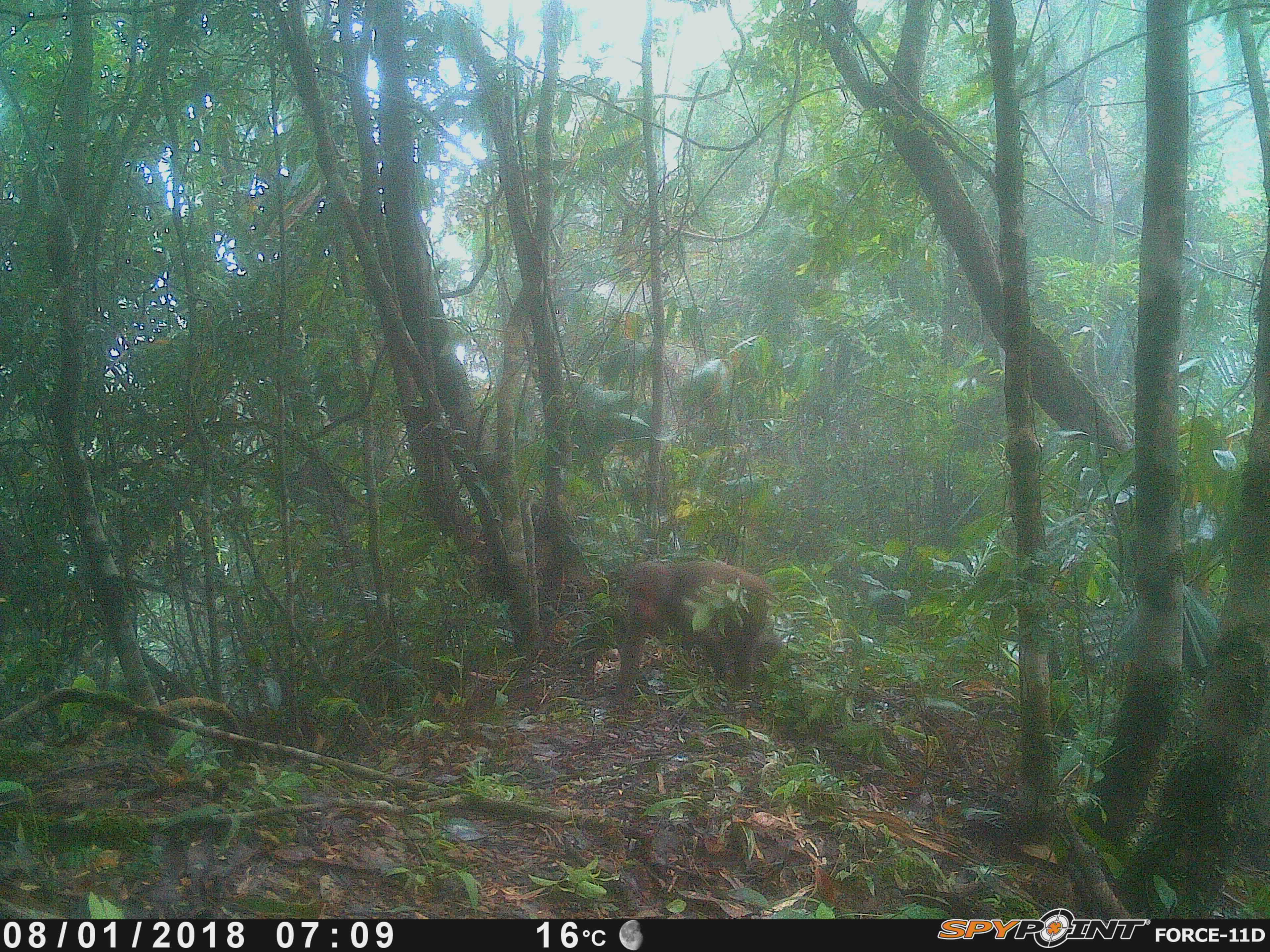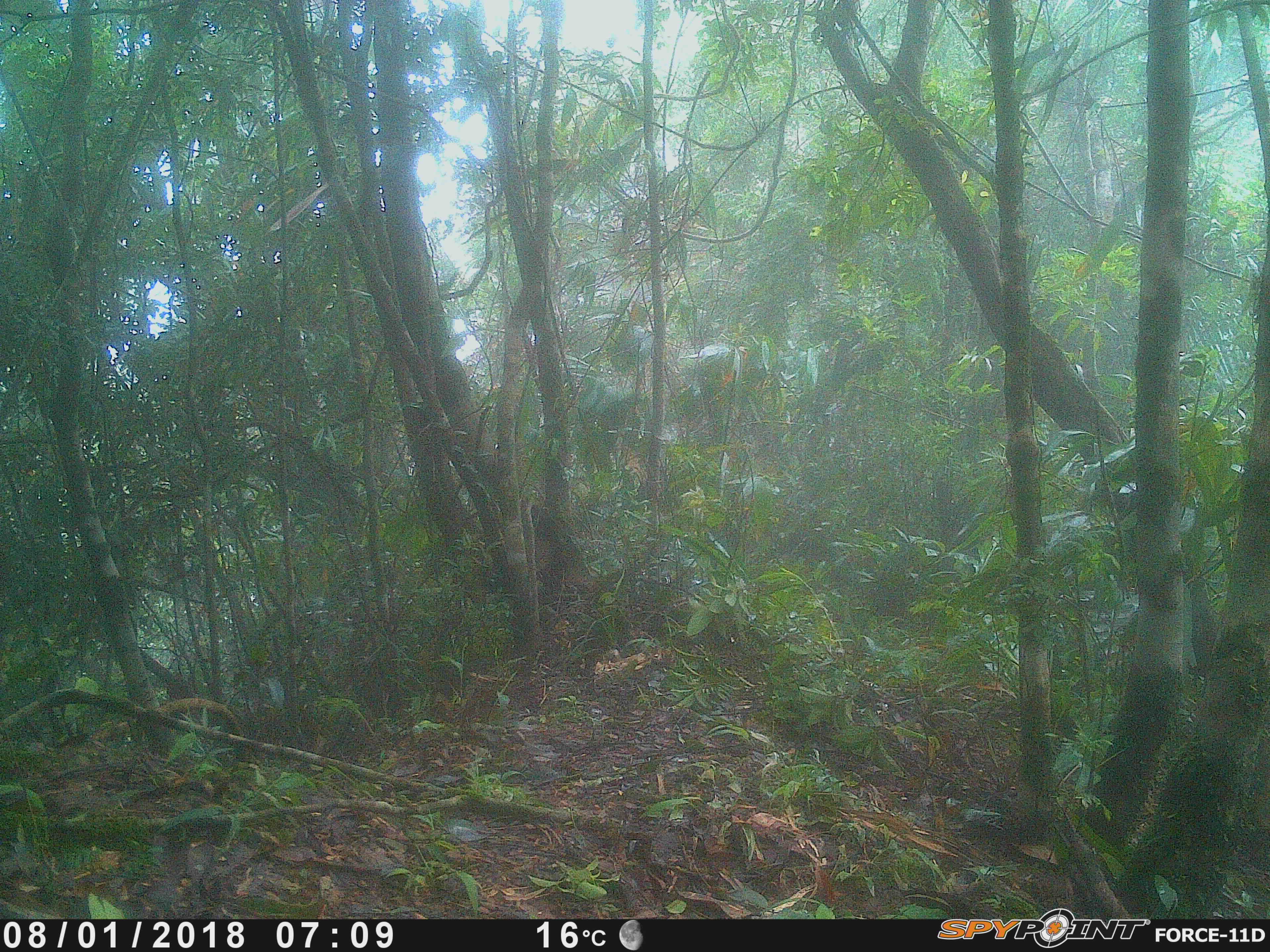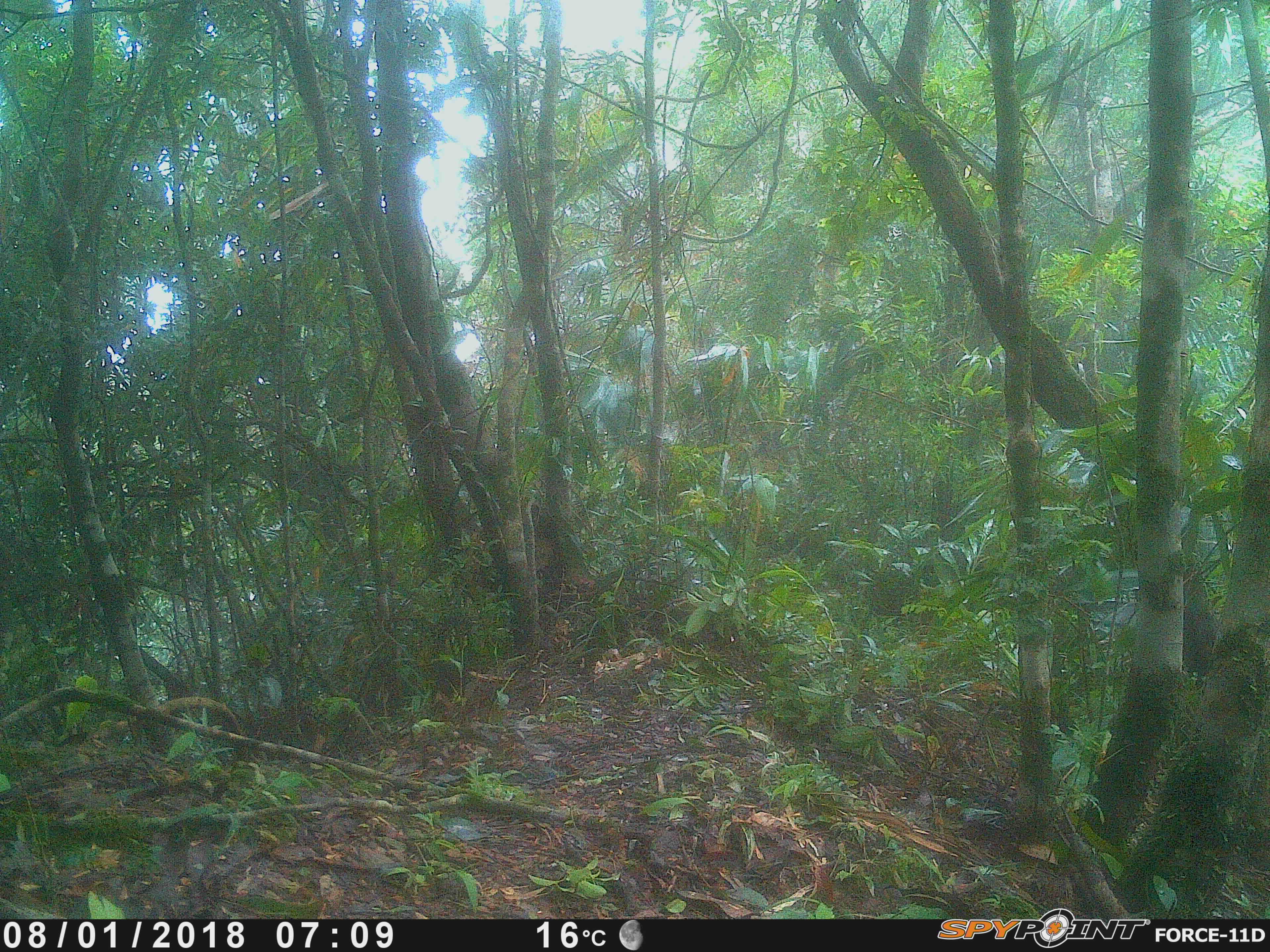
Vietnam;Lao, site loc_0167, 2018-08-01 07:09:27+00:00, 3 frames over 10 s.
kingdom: Animalia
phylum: Chordata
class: Mammalia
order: Primates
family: Cercopithecidae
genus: Macaca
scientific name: Macaca arctoides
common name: stump-tailed macaque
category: stump tailed macaque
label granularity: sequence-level